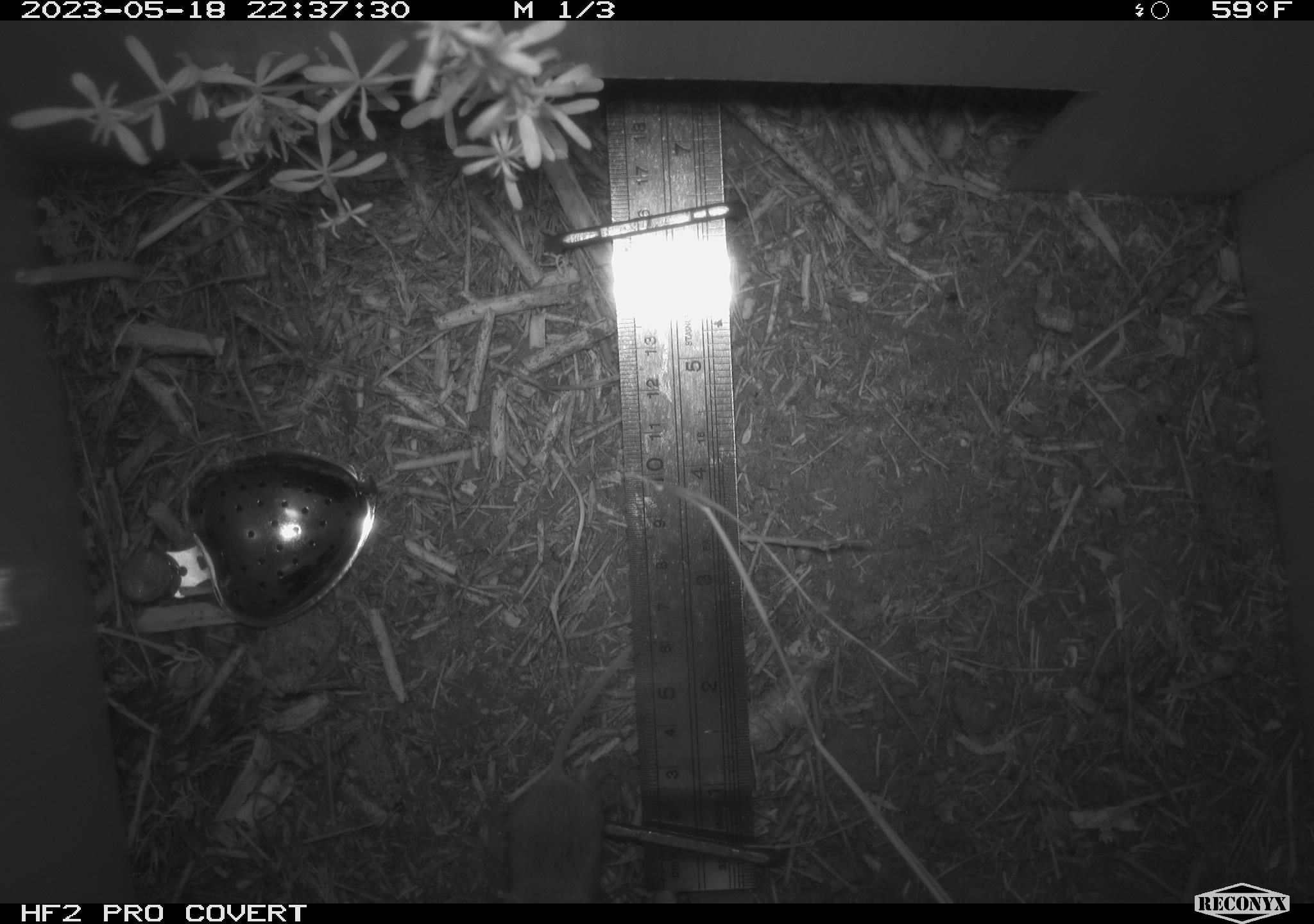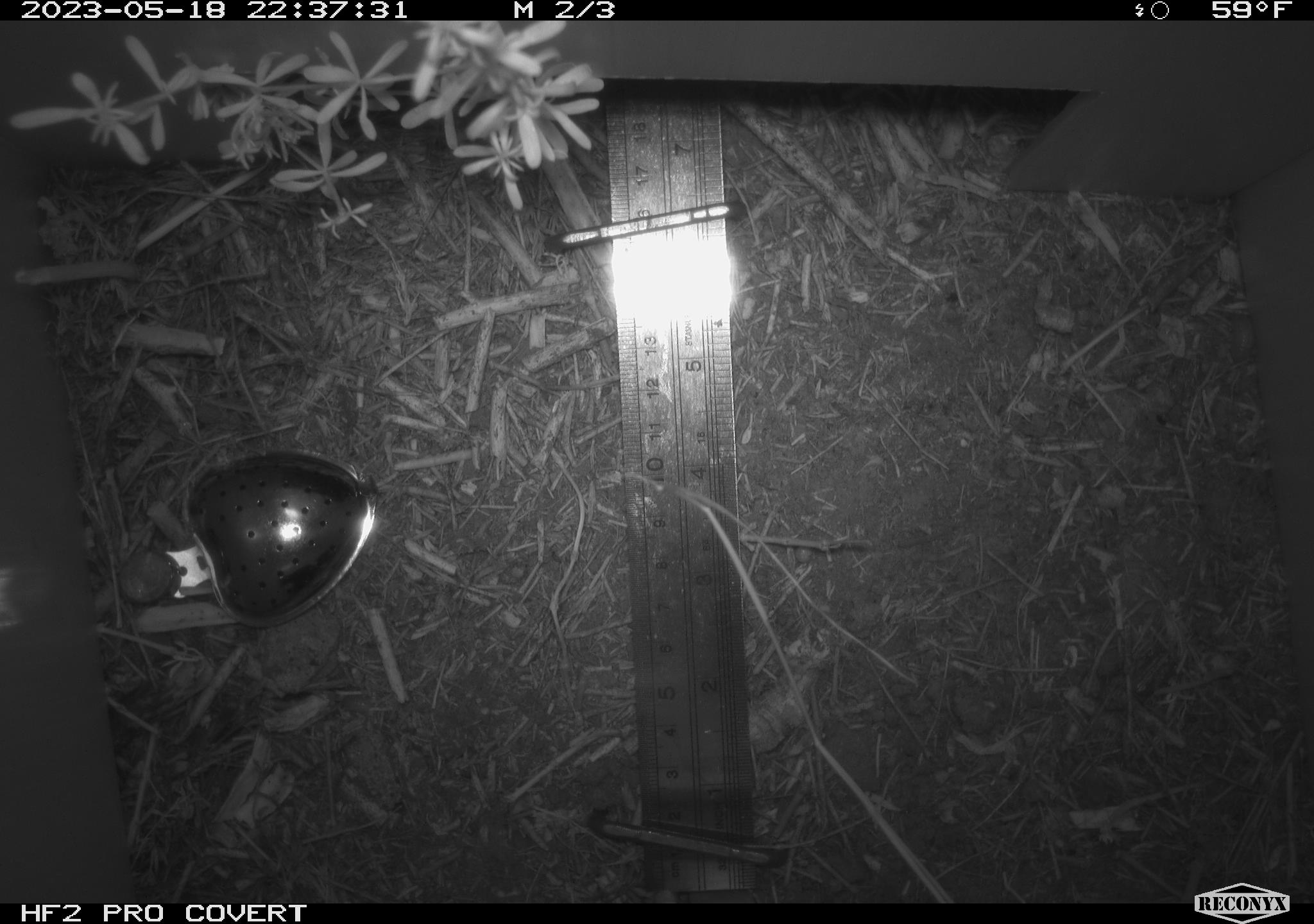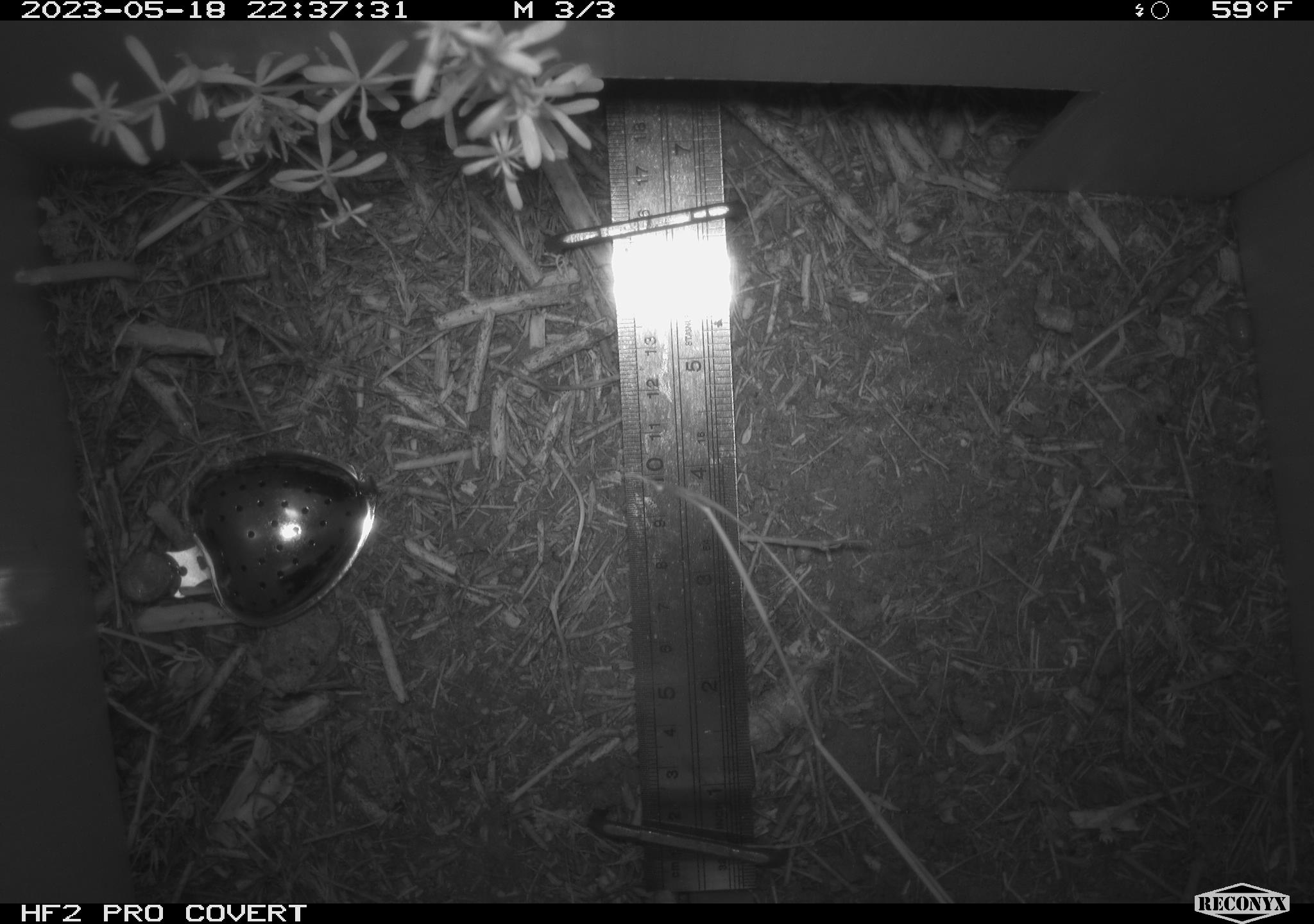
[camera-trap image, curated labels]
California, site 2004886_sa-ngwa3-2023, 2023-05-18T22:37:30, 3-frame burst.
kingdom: Animalia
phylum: Chordata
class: Mammalia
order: Rodentia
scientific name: Rodentia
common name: mouse species